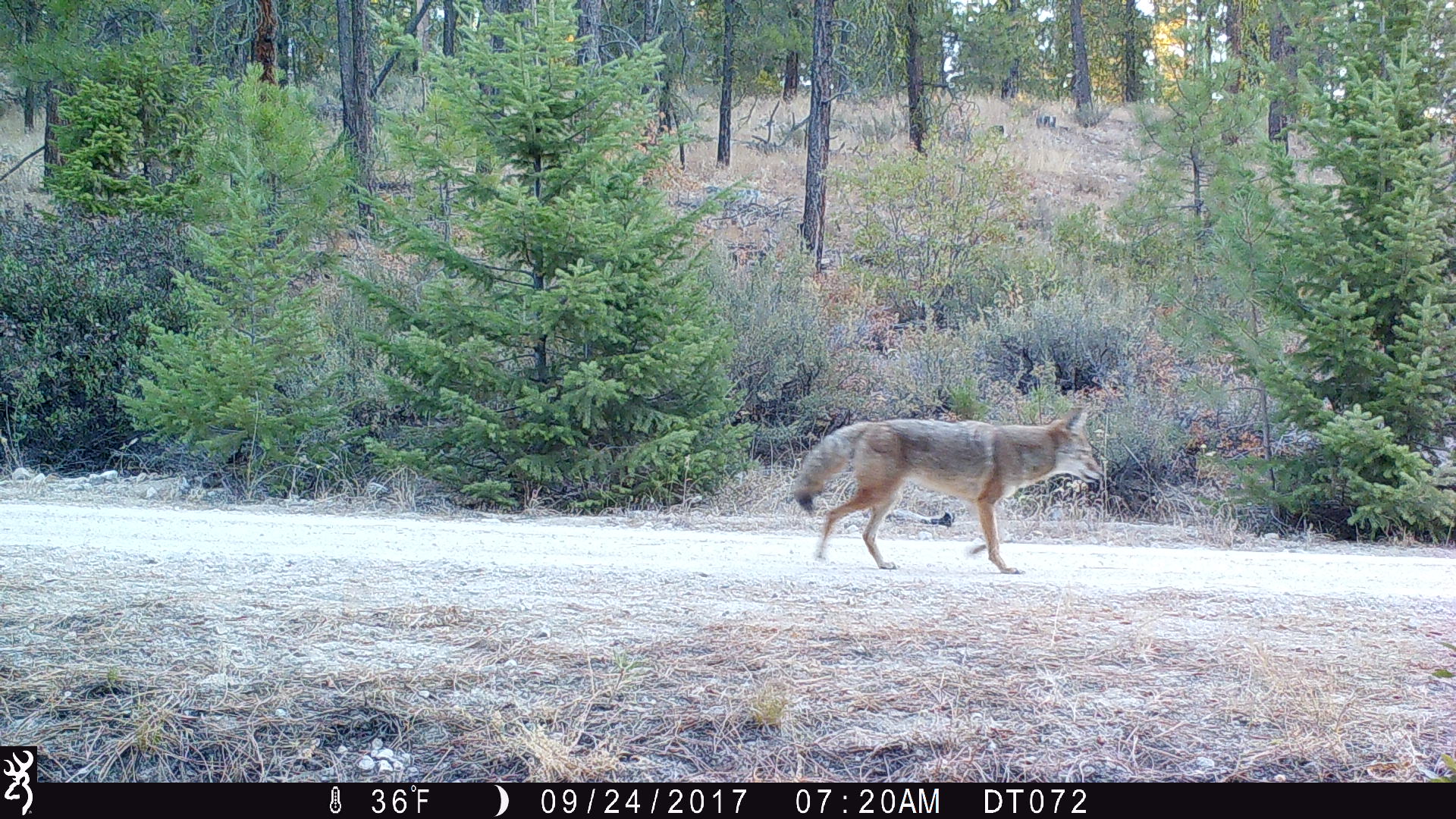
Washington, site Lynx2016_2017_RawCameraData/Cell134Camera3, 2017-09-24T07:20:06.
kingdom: Animalia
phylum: Chordata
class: Mammalia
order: Carnivora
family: Canidae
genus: Canis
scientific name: Canis latrans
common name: coyote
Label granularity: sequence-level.